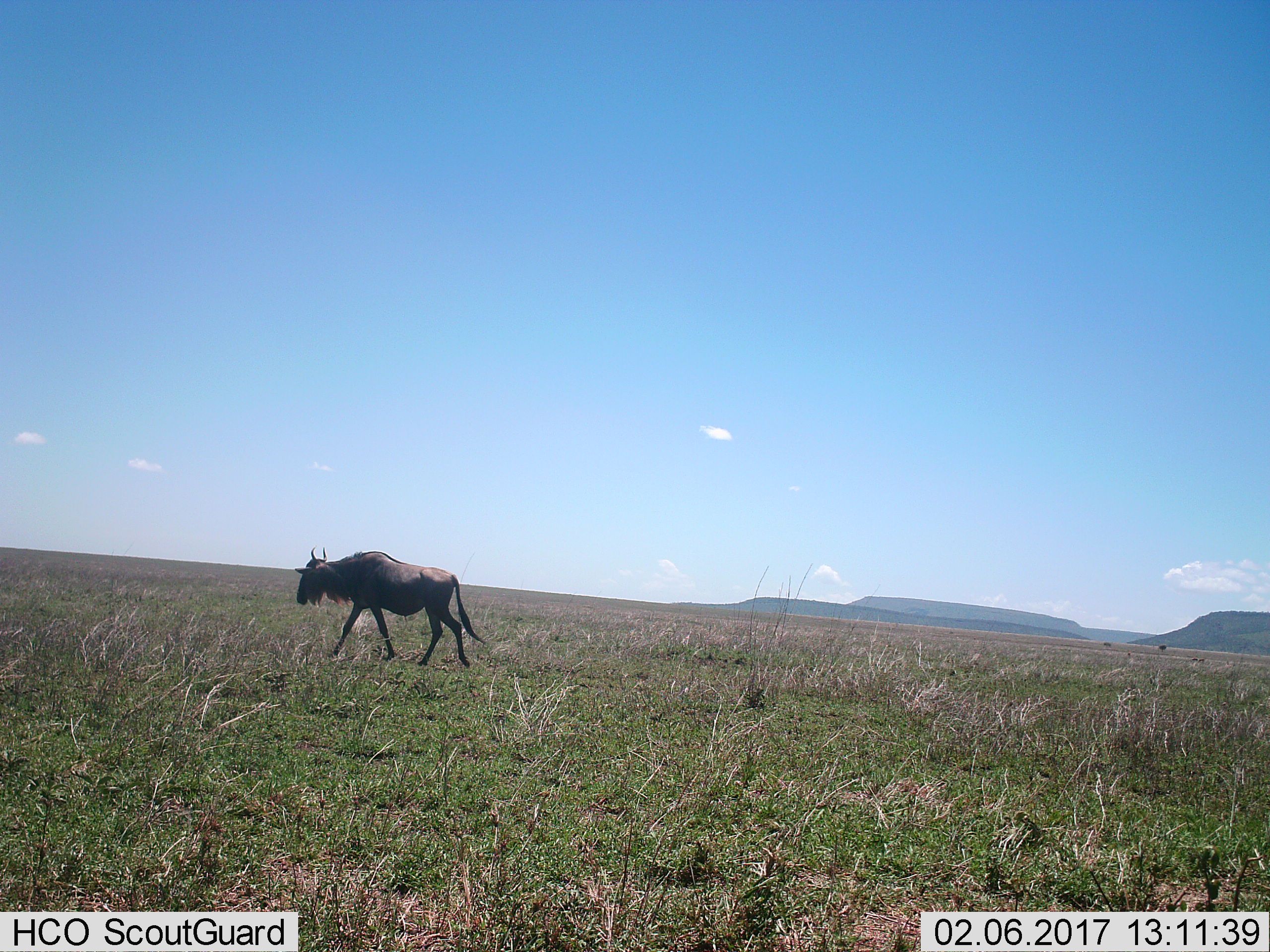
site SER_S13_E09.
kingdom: Animalia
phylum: Chordata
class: Mammalia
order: Artiodactyla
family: Bovidae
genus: Connochaetes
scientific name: Connochaetes taurinus taurinus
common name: blue wildebeest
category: wildebeestblue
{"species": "wildebeestblue (blue wildebeest) (Connochaetes taurinus taurinus)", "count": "1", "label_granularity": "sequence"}